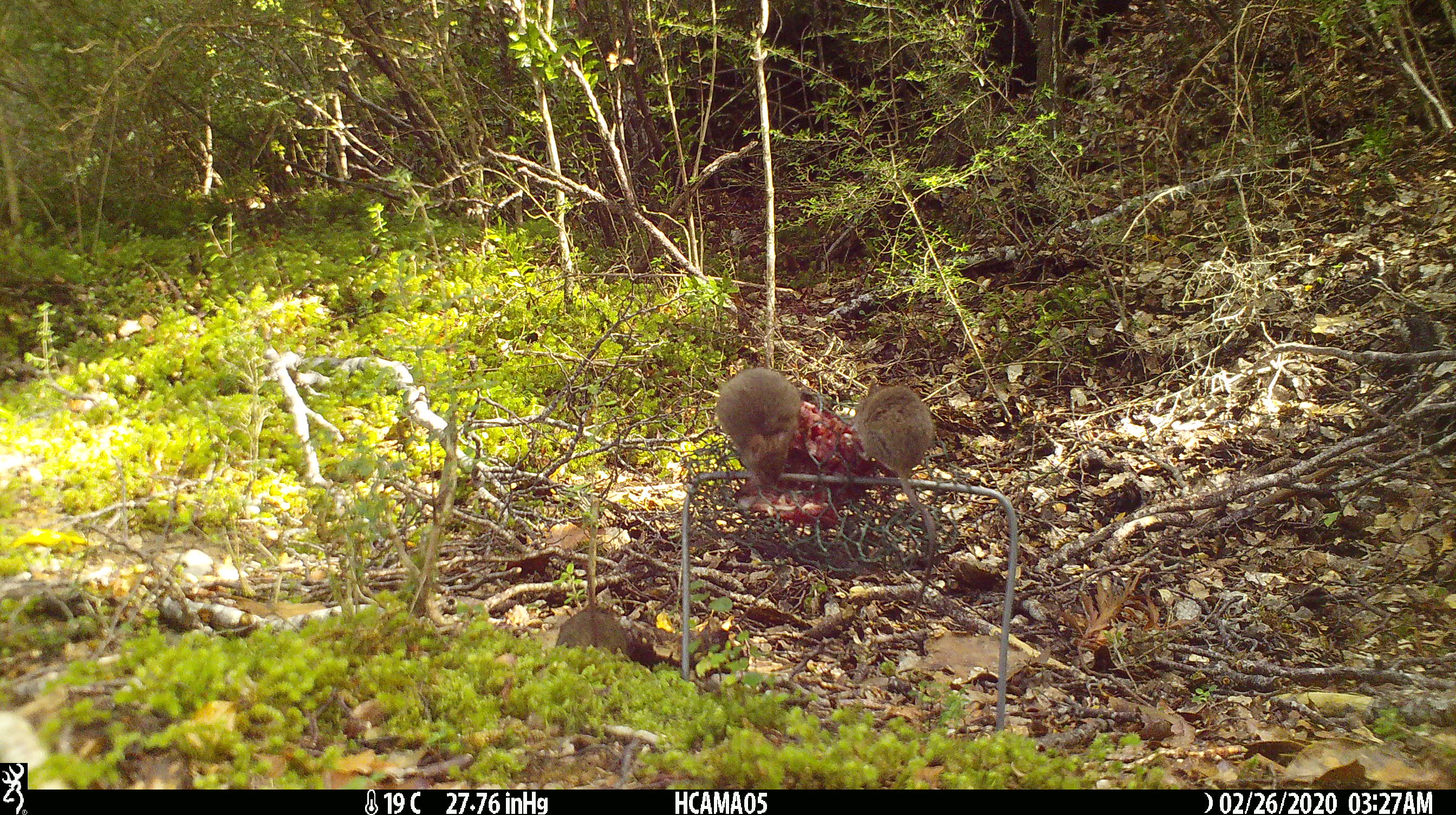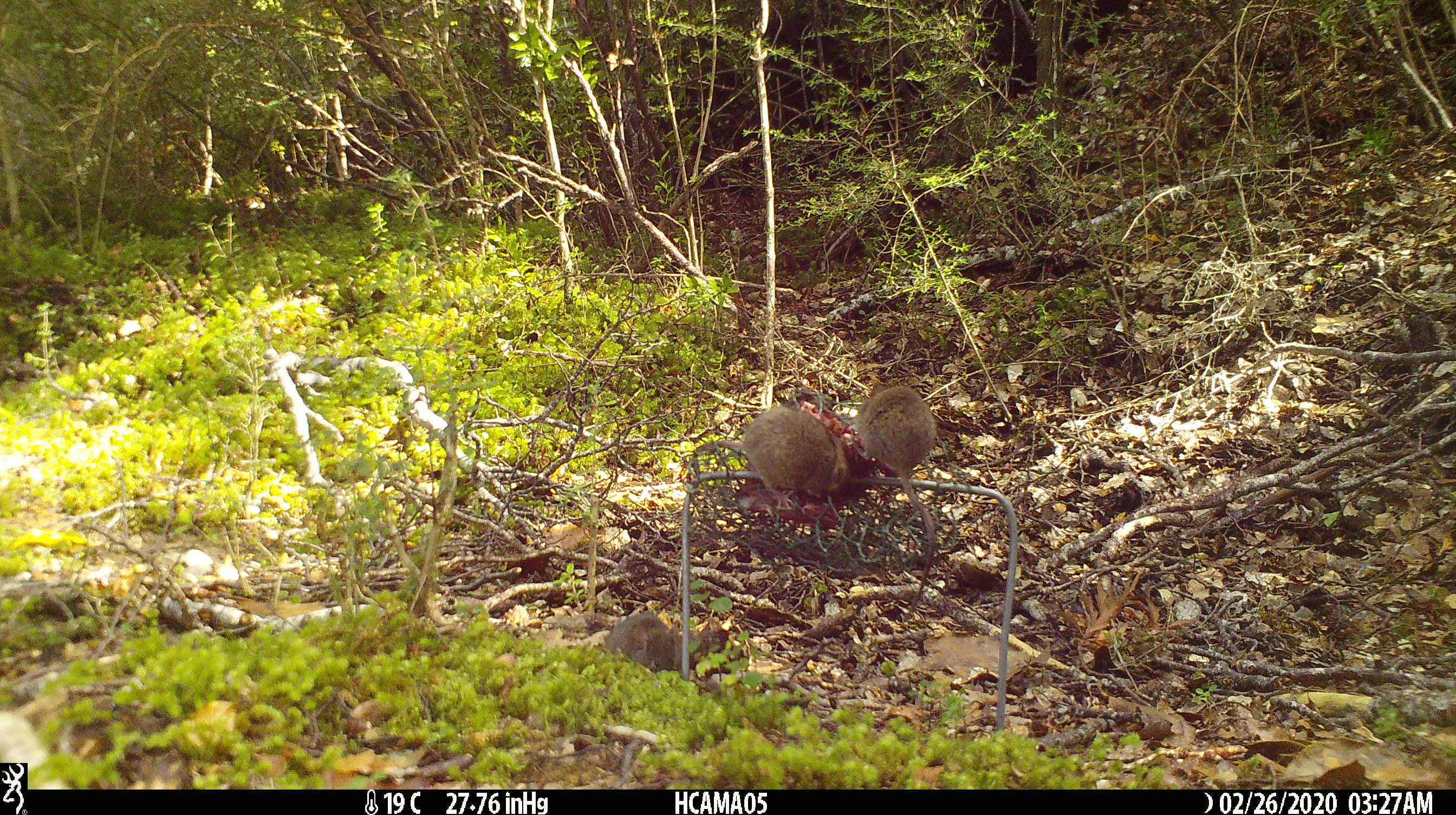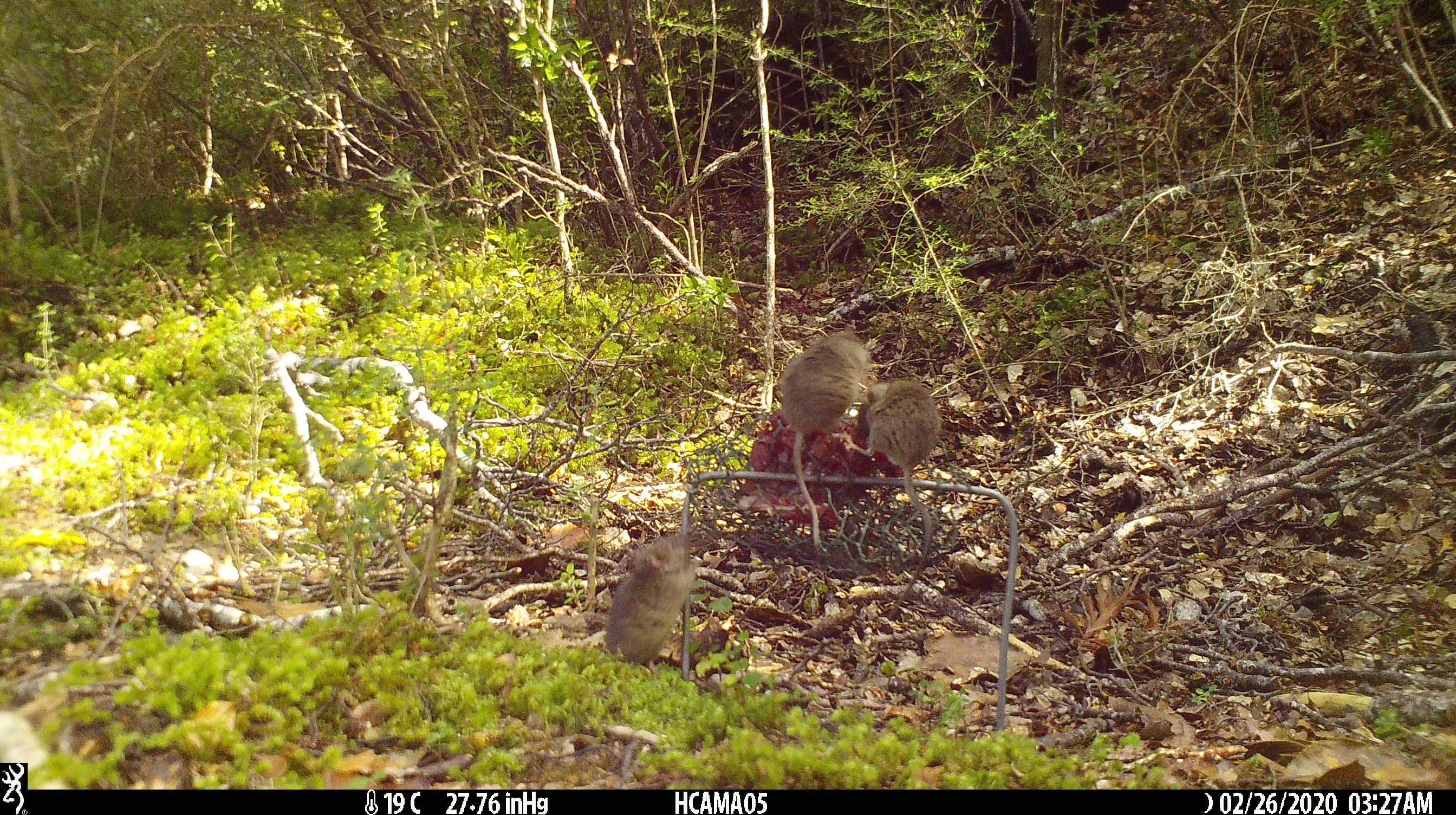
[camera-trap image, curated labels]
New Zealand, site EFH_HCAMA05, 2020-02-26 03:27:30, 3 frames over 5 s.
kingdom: Animalia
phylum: Chordata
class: Mammalia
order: Rodentia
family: Muridae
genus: Mus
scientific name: Mus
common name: mouse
Mouse (Mus).